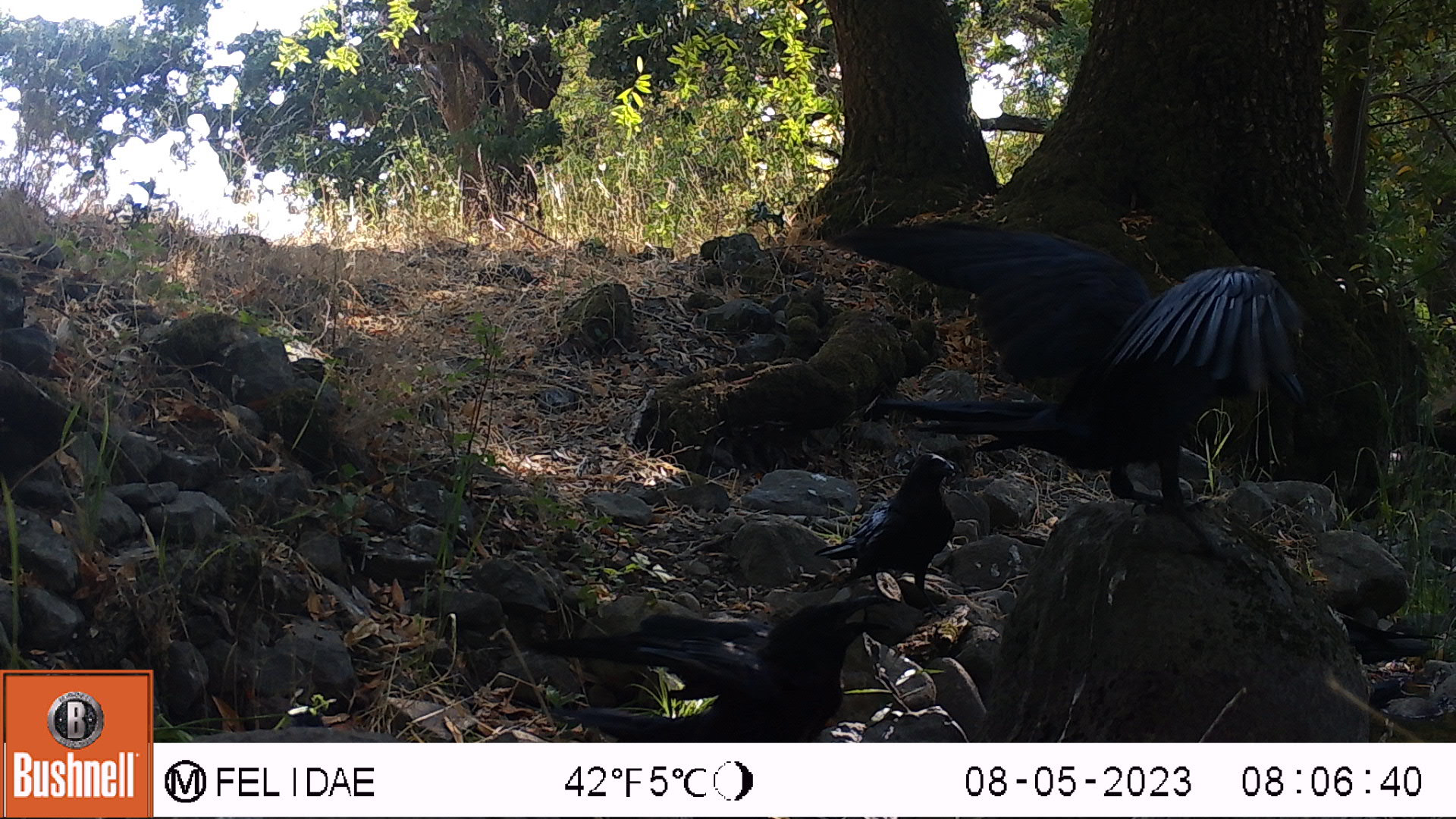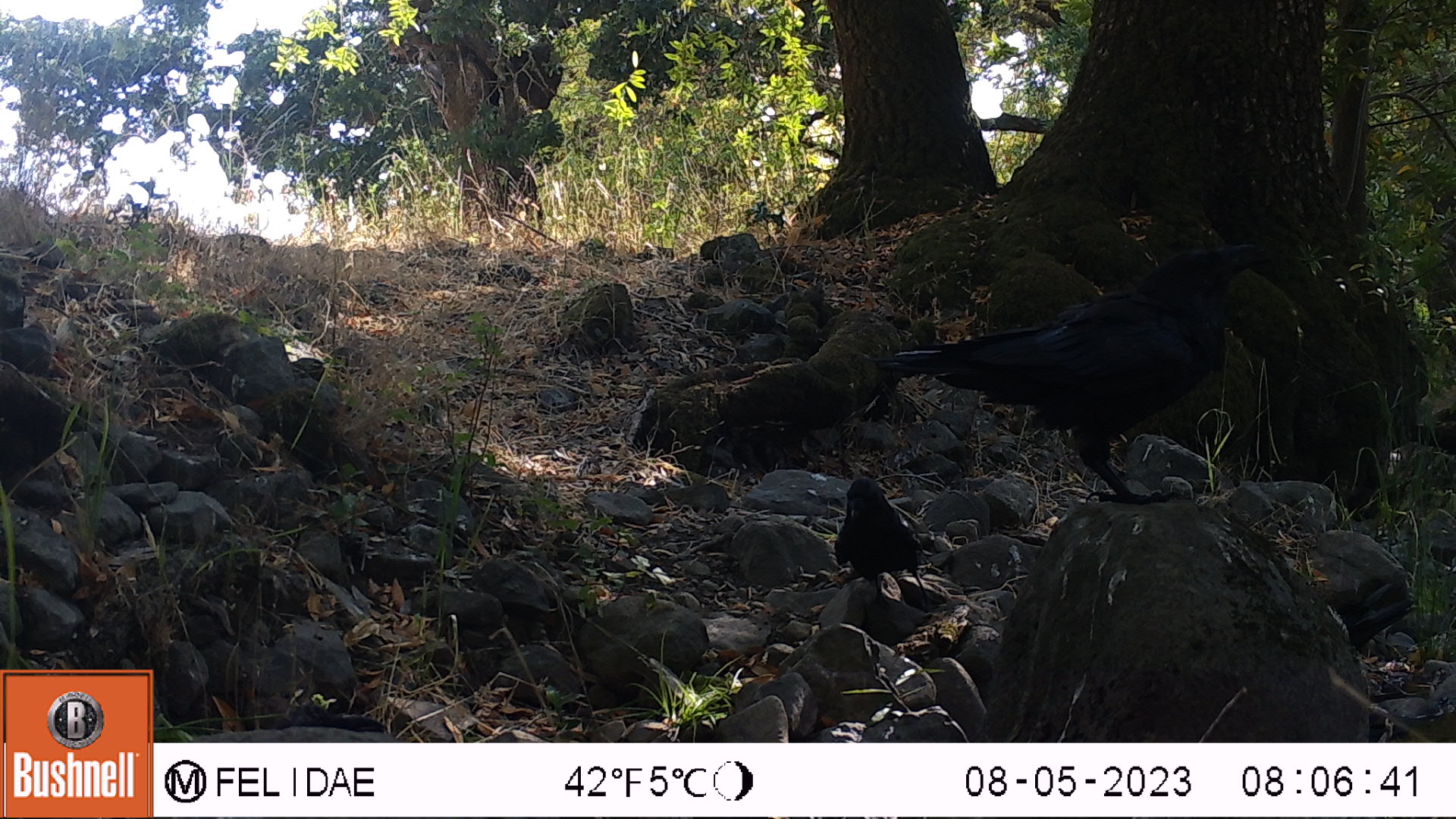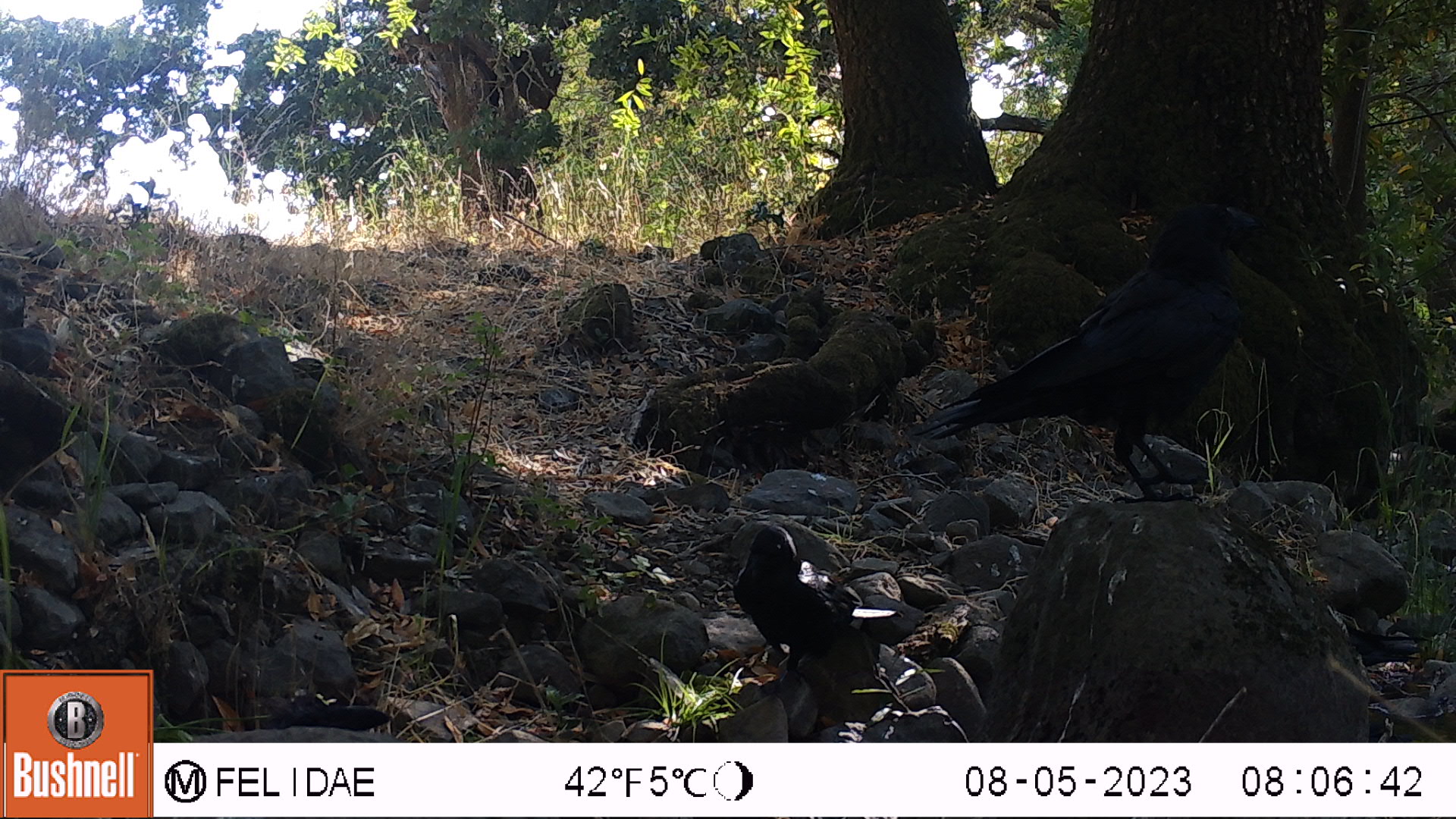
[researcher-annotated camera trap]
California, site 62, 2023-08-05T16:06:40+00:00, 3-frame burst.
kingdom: Animalia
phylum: Chordata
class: Aves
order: Passeriformes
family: Corvidae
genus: Corvus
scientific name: Corvus brachyrhynchos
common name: american crow